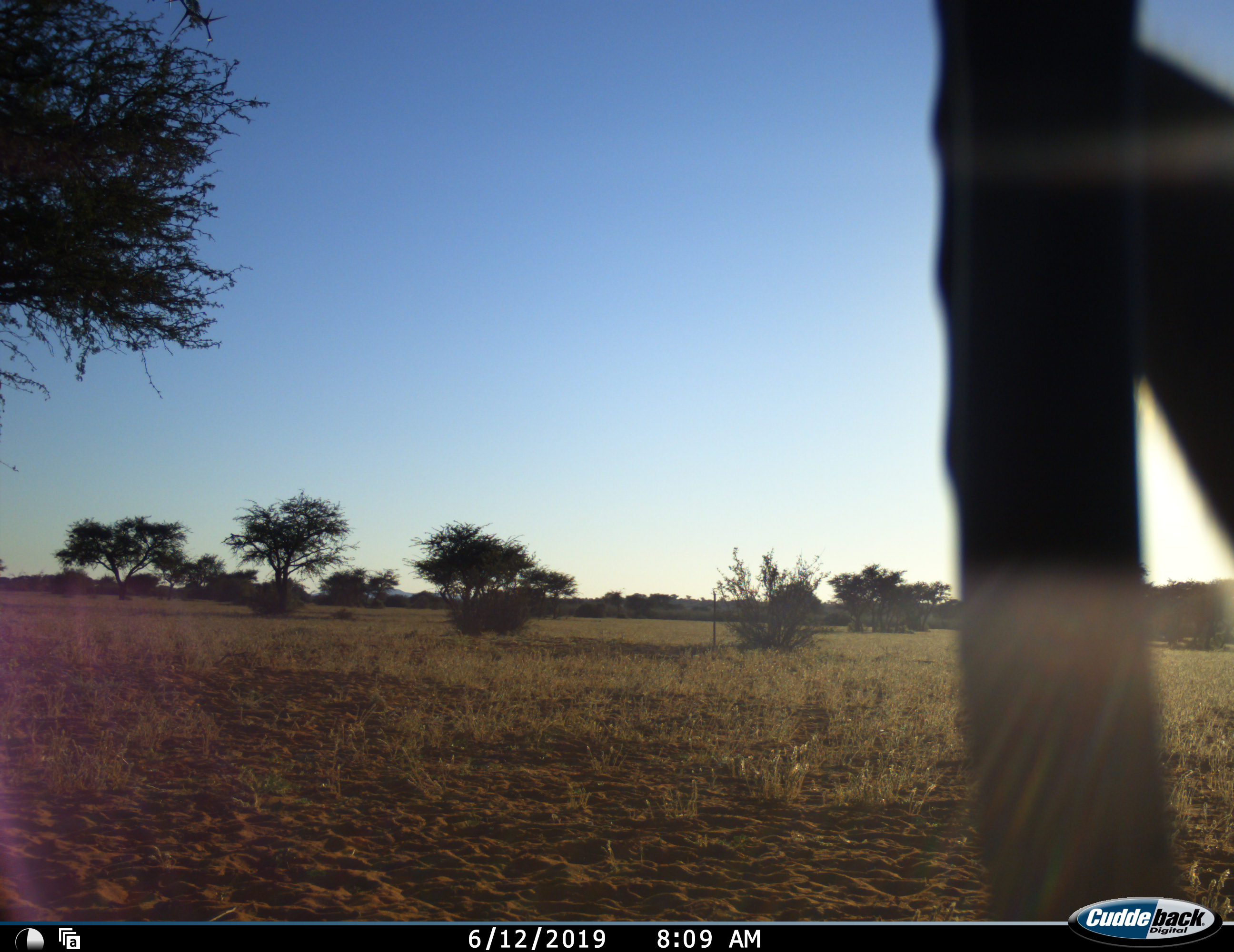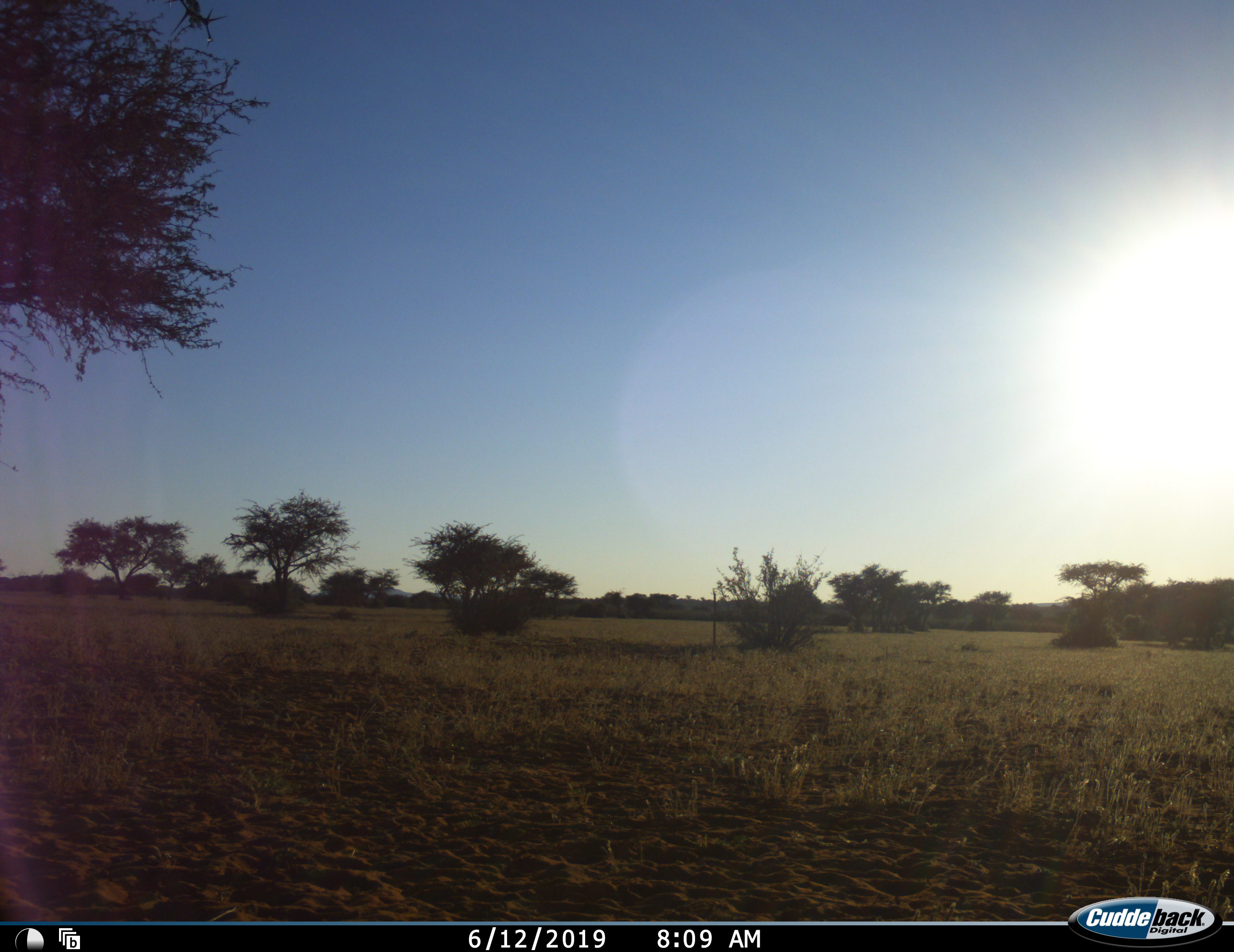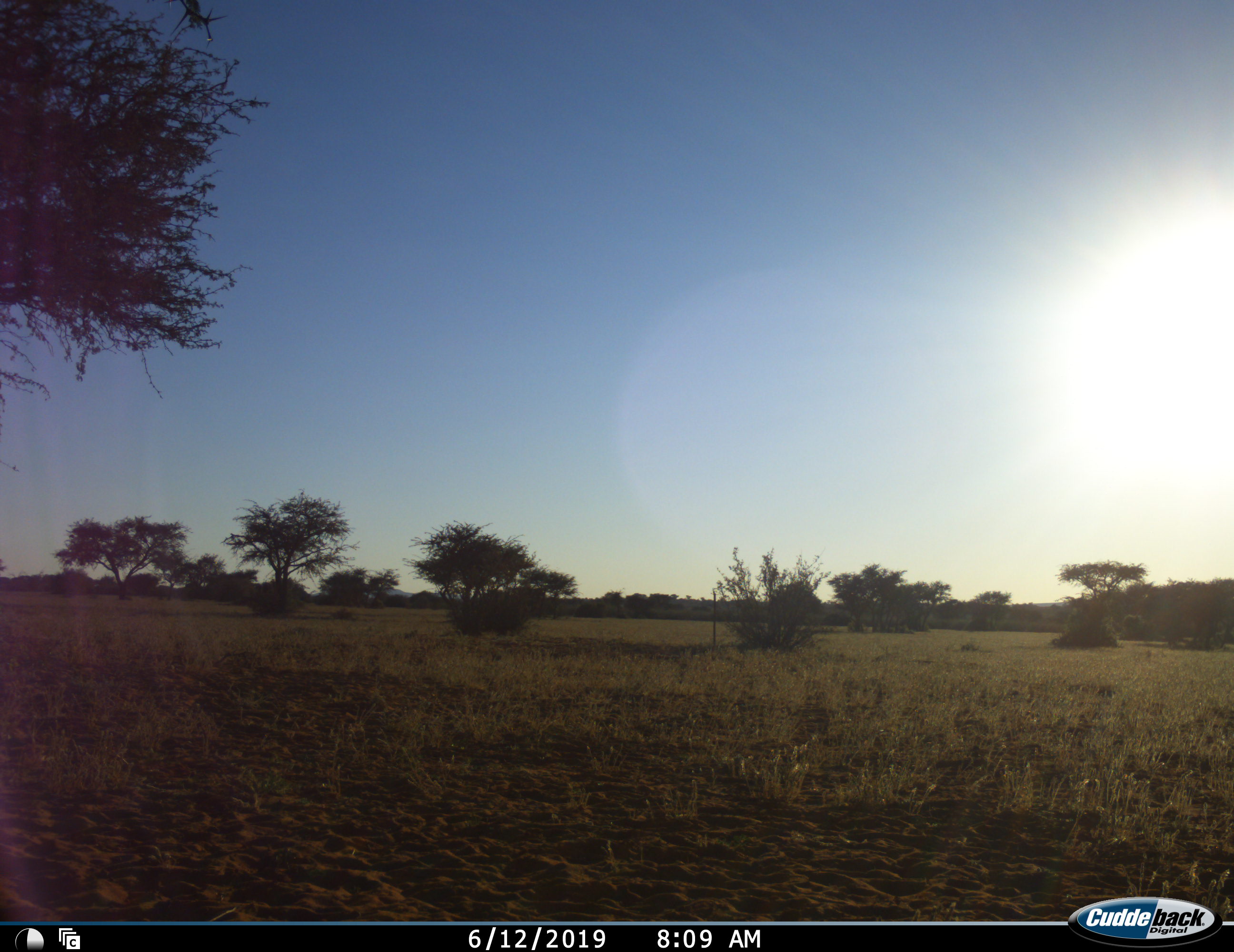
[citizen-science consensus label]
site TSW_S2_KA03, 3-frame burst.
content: unidentified animal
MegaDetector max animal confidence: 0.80